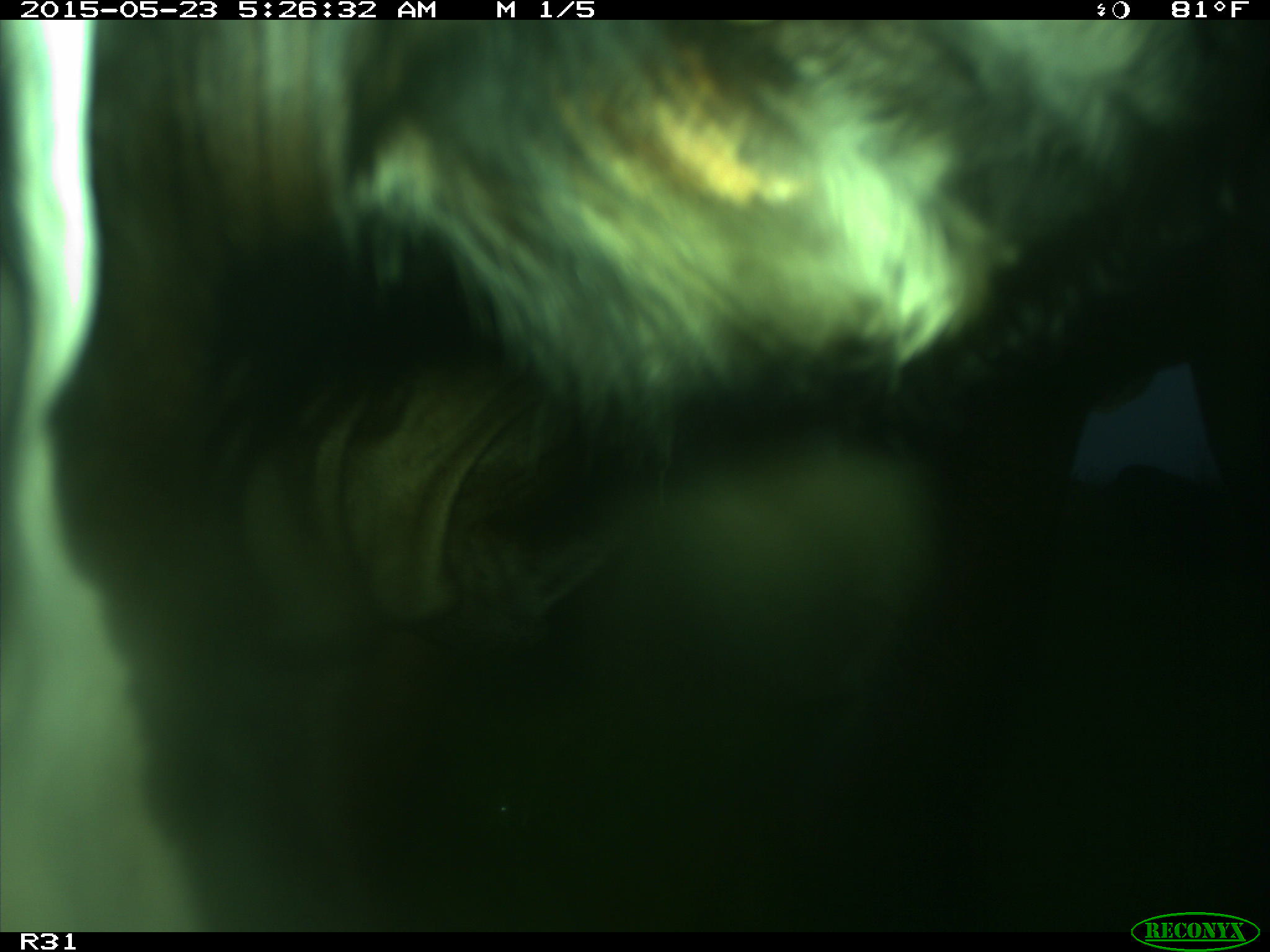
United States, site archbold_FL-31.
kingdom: Animalia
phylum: Chordata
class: Mammalia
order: Artiodactyla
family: Bovidae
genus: Bos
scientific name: Bos taurus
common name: domestic cow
Bos taurus (domestic cow).